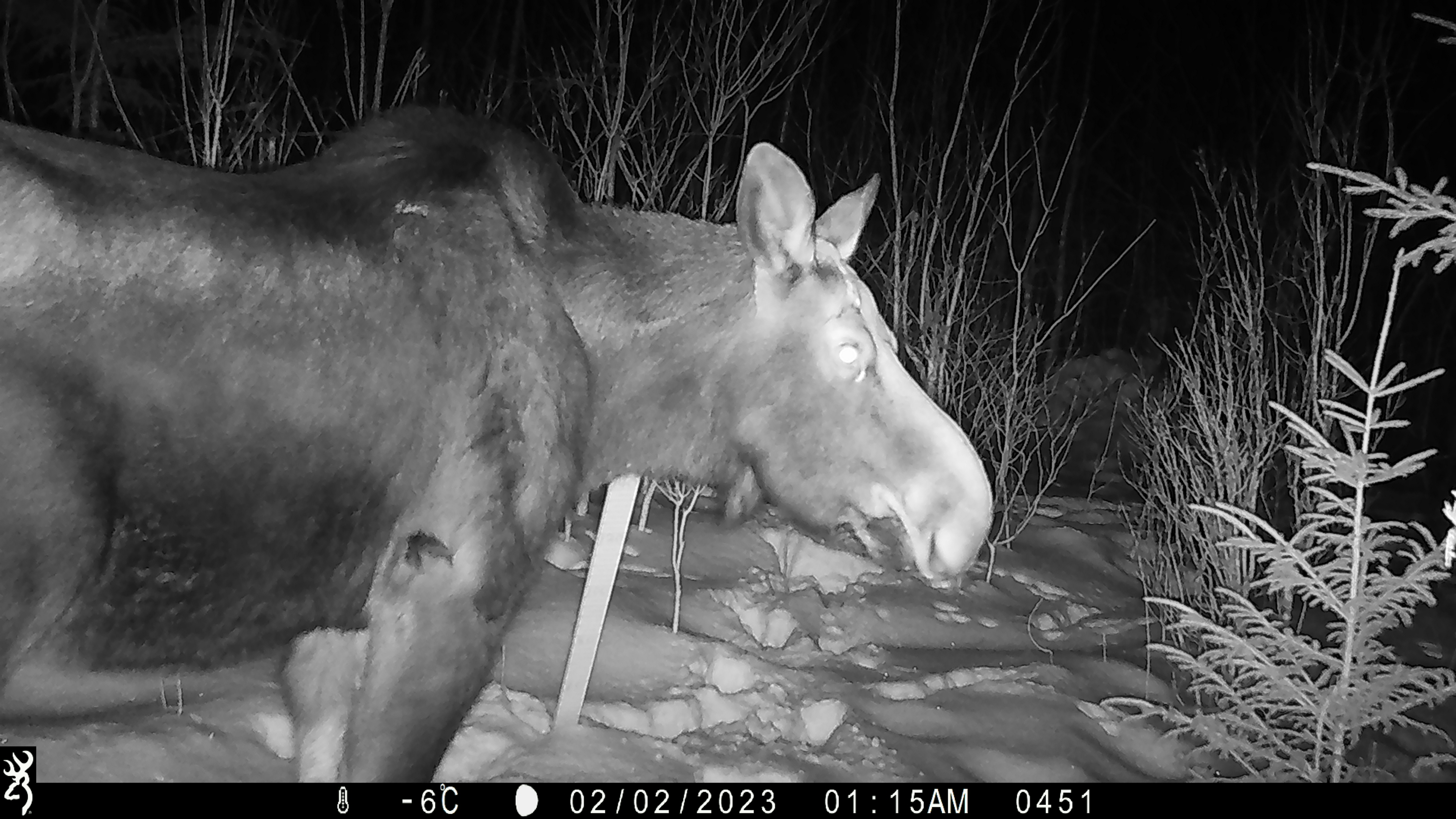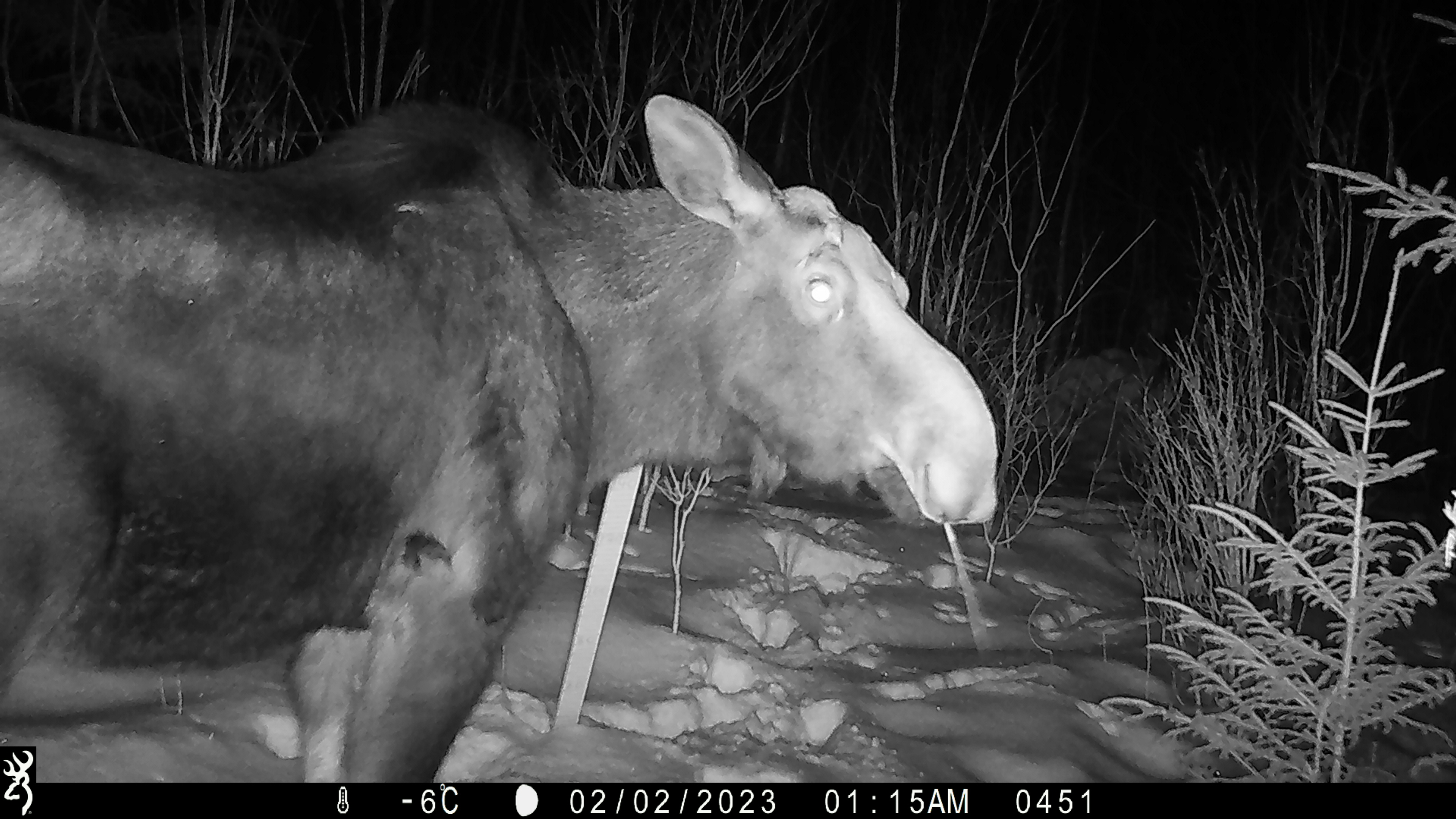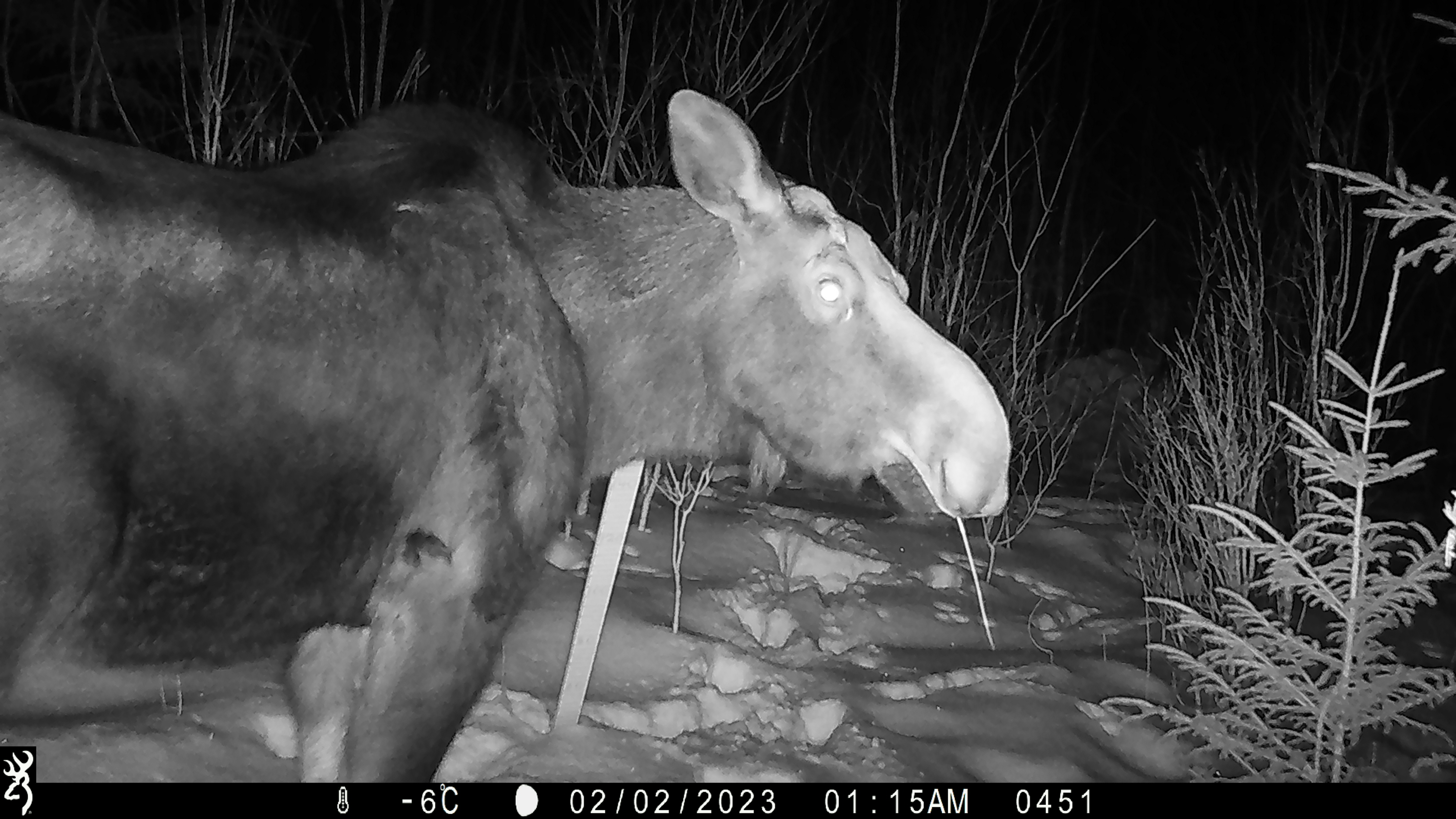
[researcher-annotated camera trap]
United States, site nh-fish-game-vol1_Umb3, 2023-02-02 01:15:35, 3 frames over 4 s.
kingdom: Animalia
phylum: Chordata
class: Mammalia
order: Artiodactyla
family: Cervidae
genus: Alces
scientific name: Alces alces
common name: moose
Moose (Alces alces).